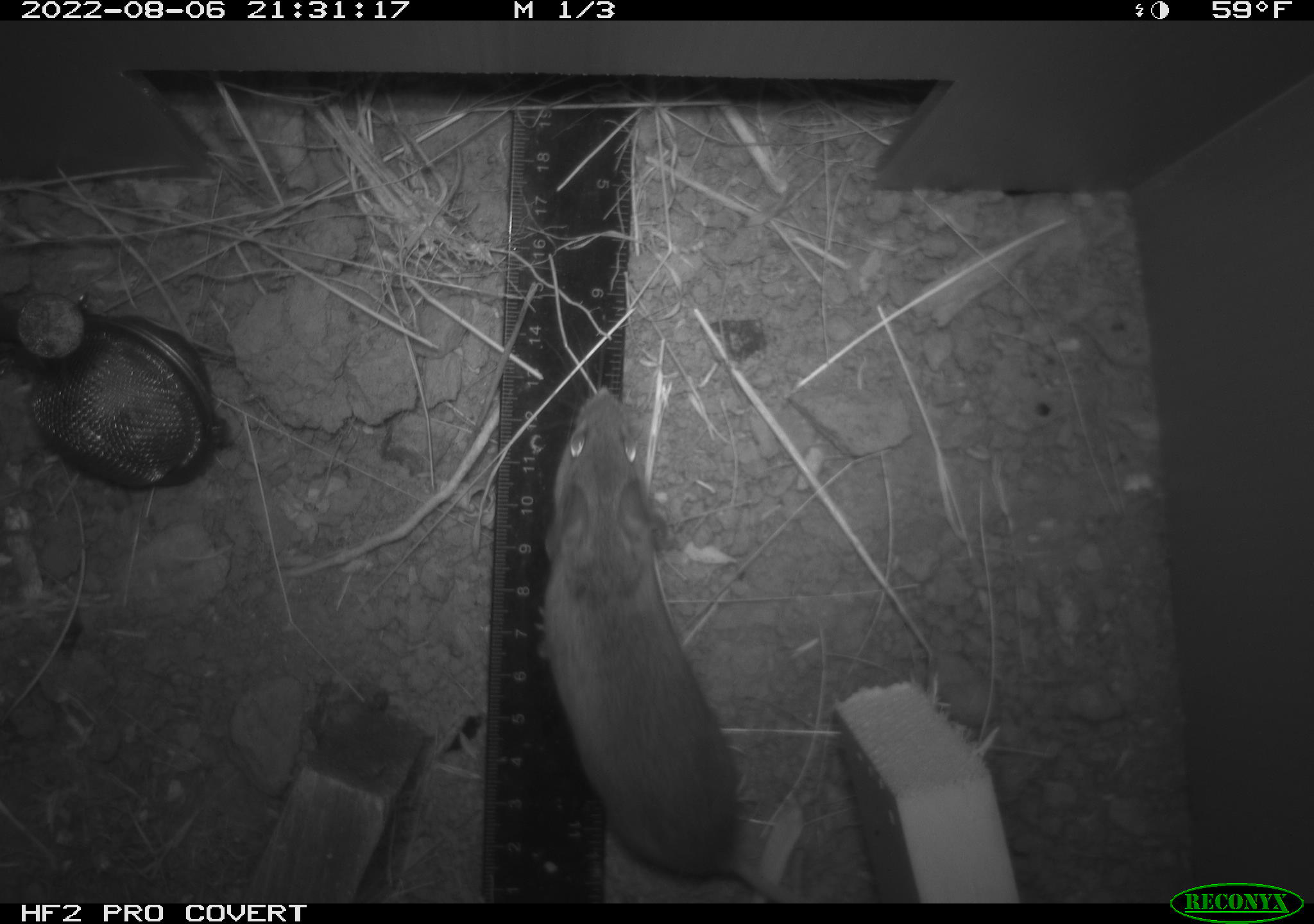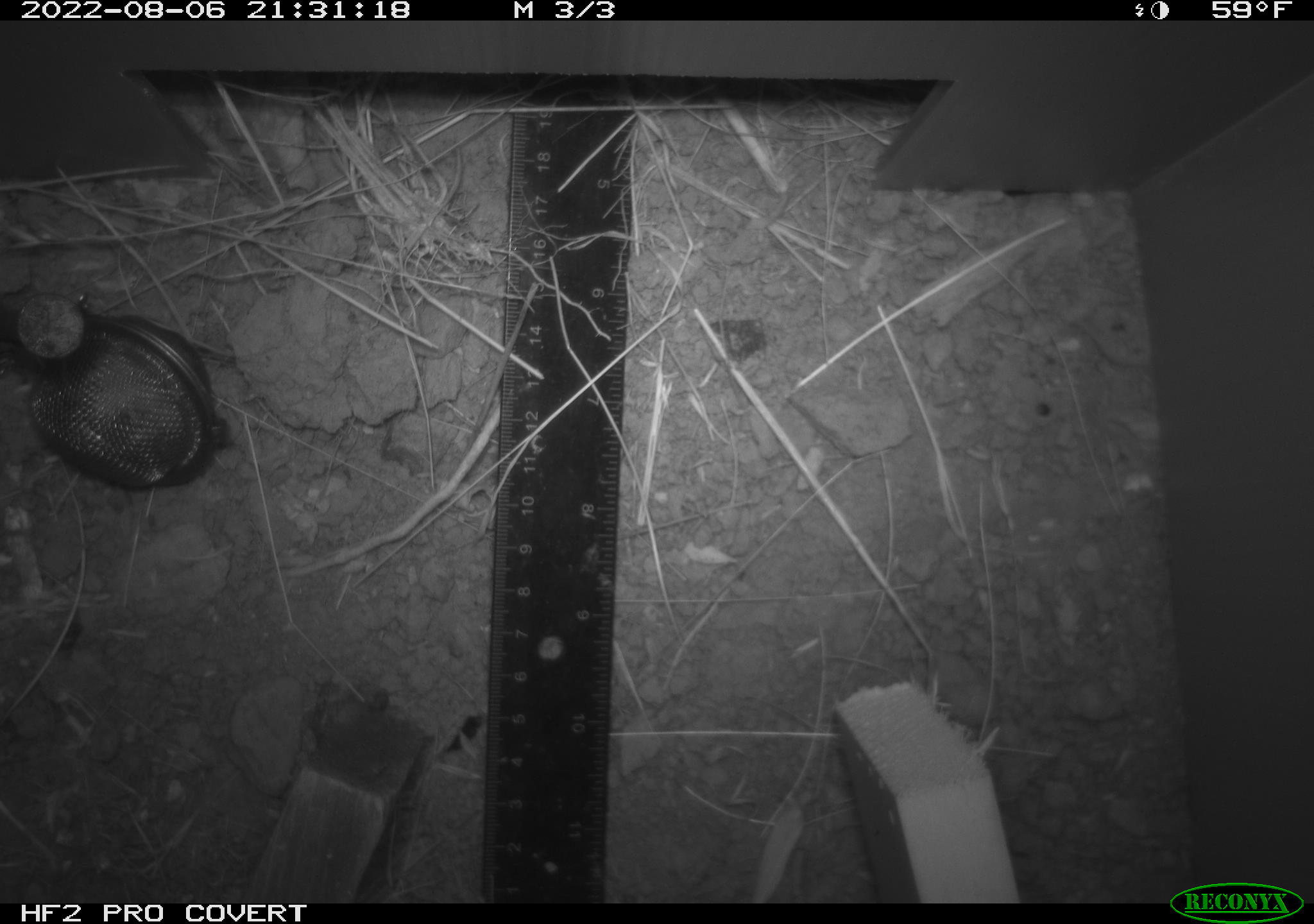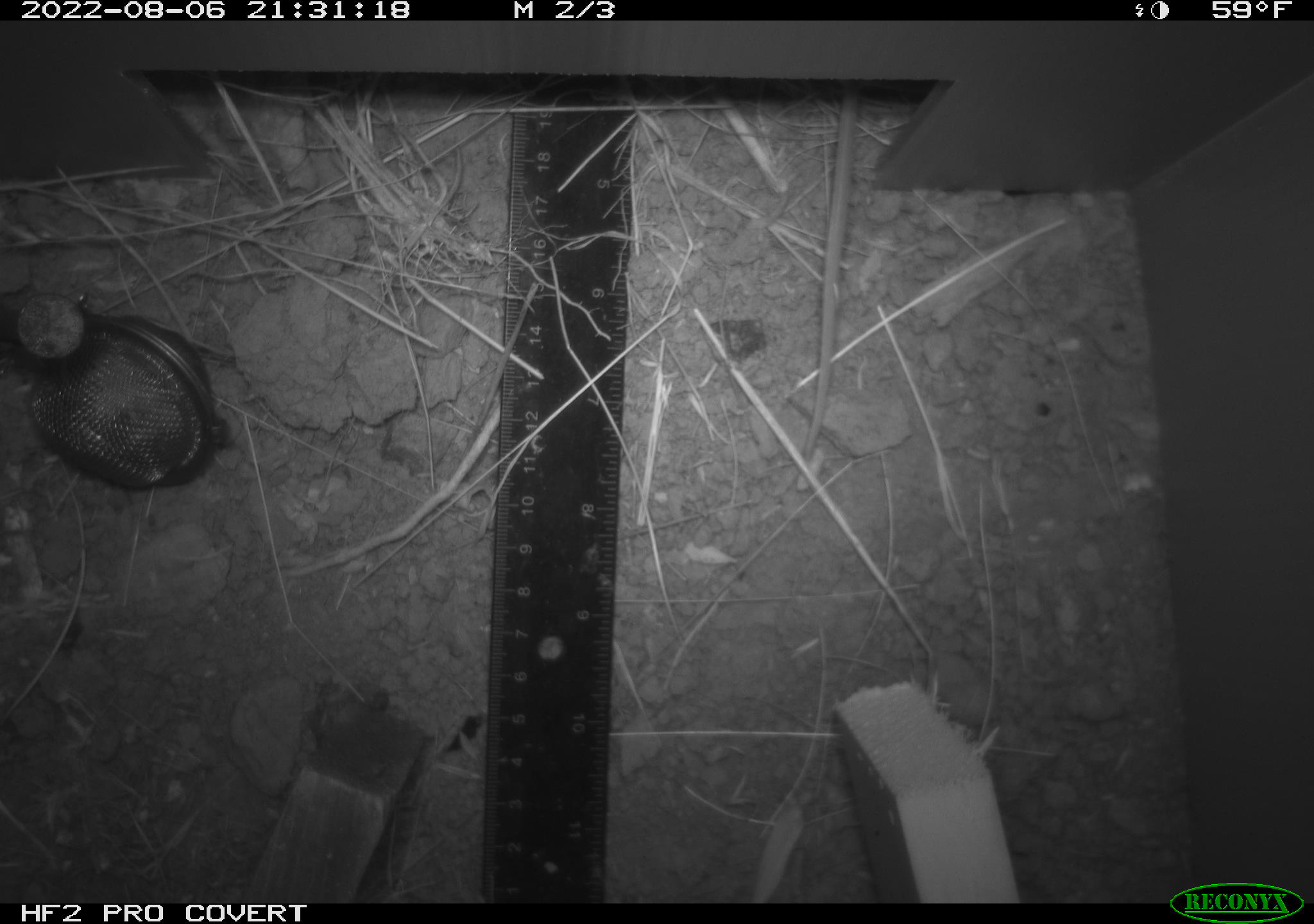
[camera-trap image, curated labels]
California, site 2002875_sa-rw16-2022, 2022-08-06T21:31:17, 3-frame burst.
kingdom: Animalia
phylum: Chordata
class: Mammalia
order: Rodentia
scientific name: Rodentia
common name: mouse species